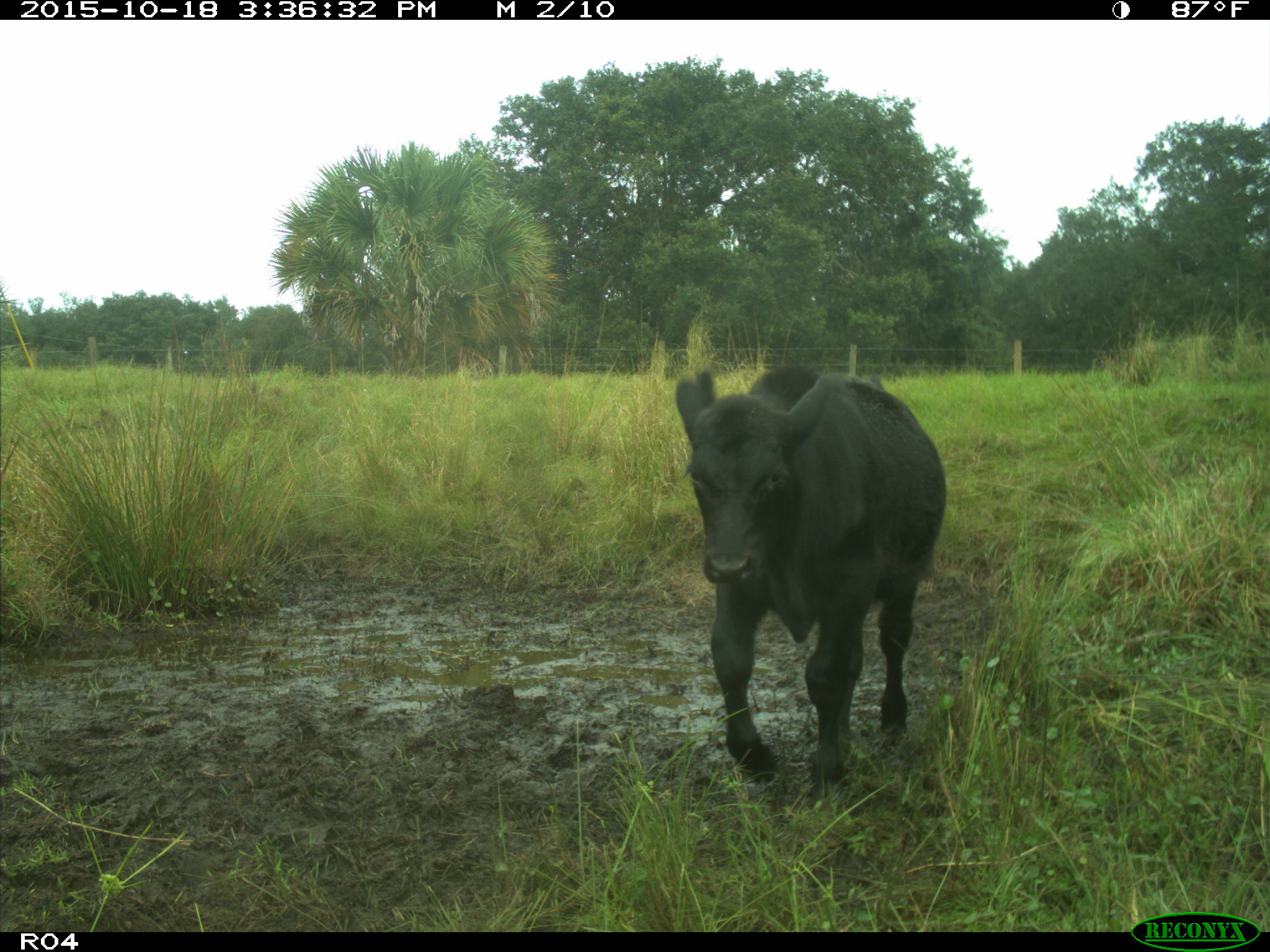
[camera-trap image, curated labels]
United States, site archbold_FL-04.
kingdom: Animalia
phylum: Chordata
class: Mammalia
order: Artiodactyla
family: Bovidae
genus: Bos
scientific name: Bos taurus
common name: domestic cow